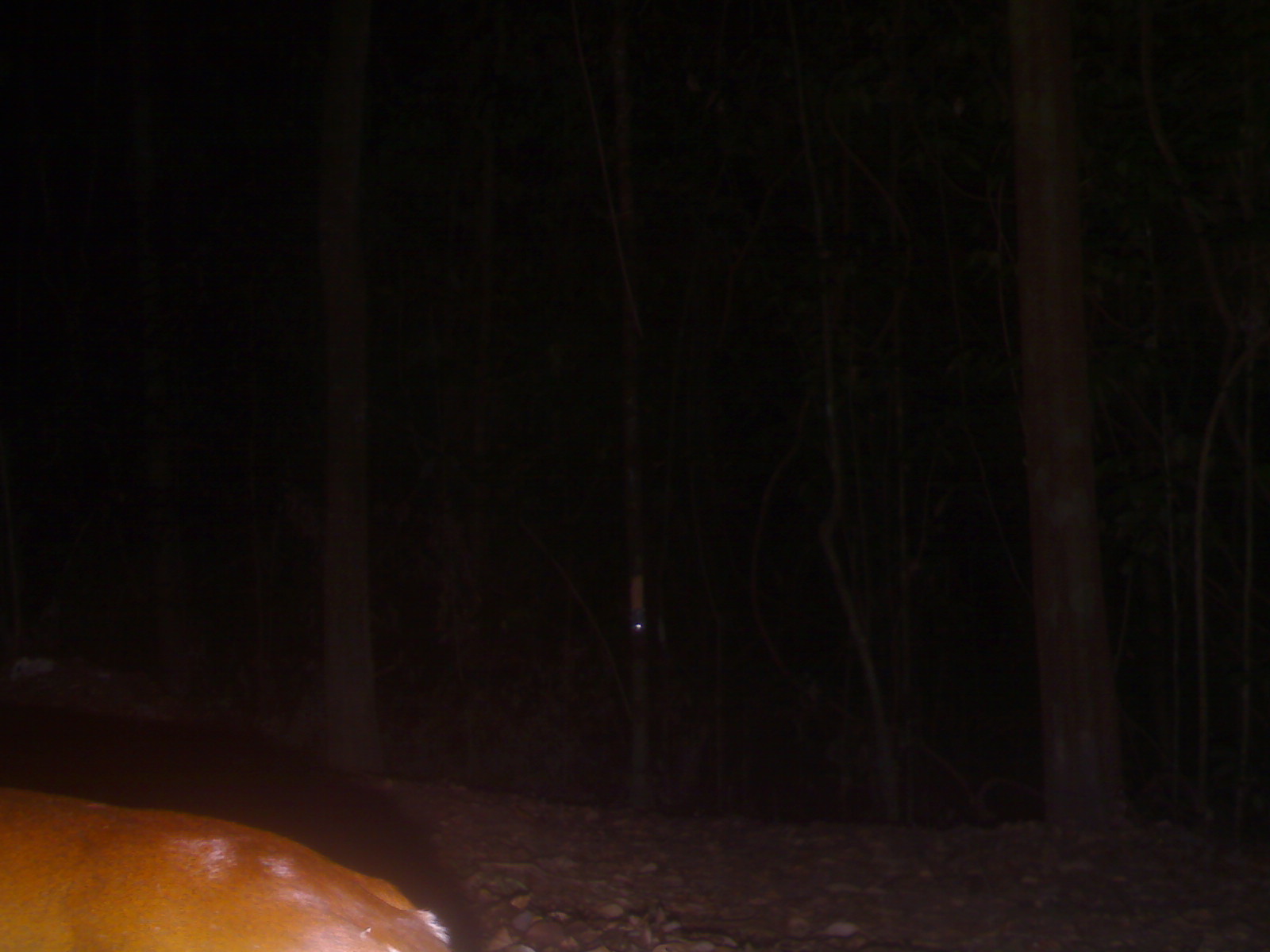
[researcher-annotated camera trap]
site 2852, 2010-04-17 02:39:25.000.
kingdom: Animalia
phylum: Chordata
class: Mammalia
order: Artiodactyla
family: Cervidae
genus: Muntiacus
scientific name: Muntiacus muntjak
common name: southern red muntjac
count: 1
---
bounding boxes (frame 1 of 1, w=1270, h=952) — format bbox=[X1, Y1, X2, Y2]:
muntiacus muntjak: bbox=[0, 782, 449, 952]